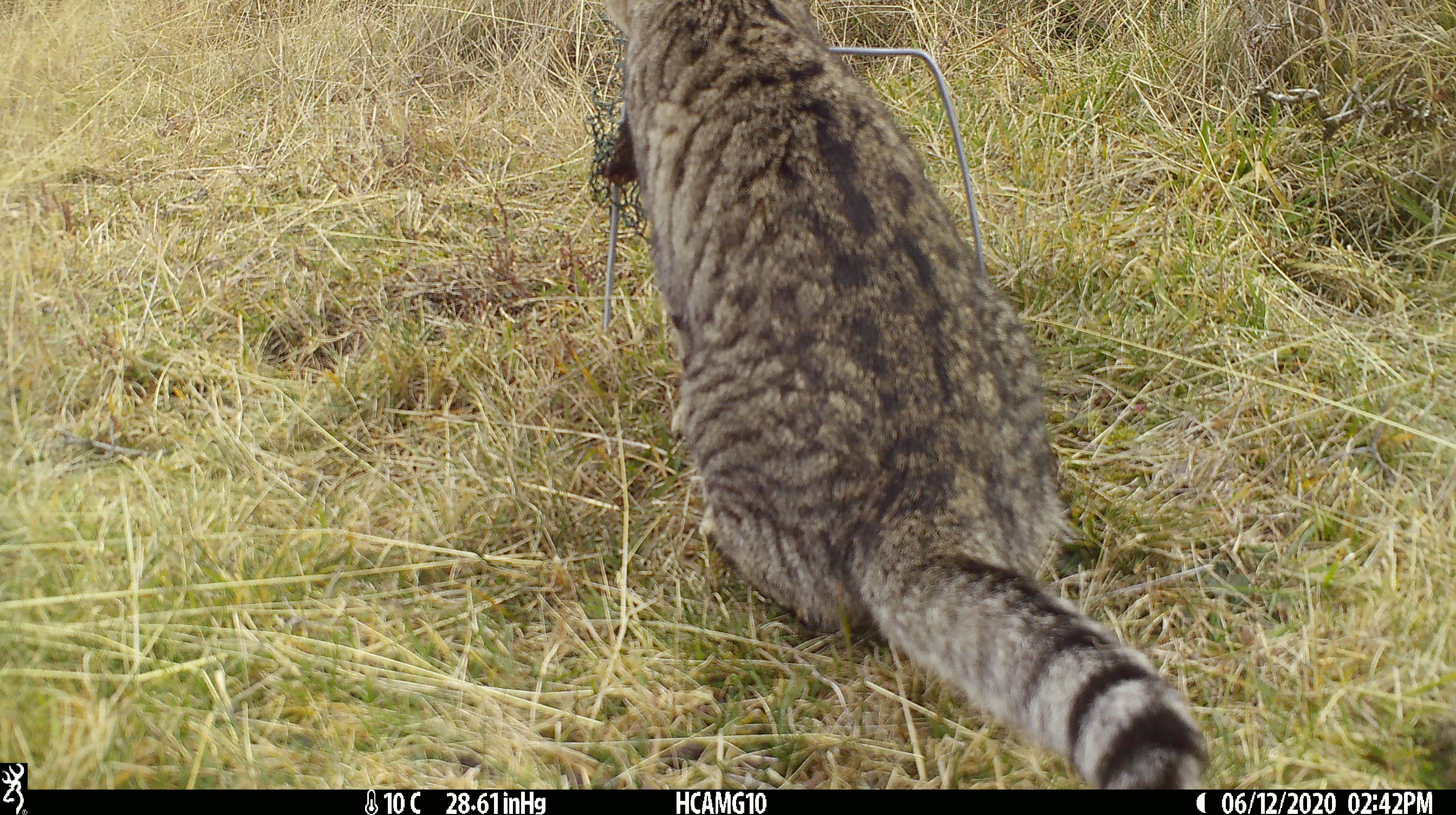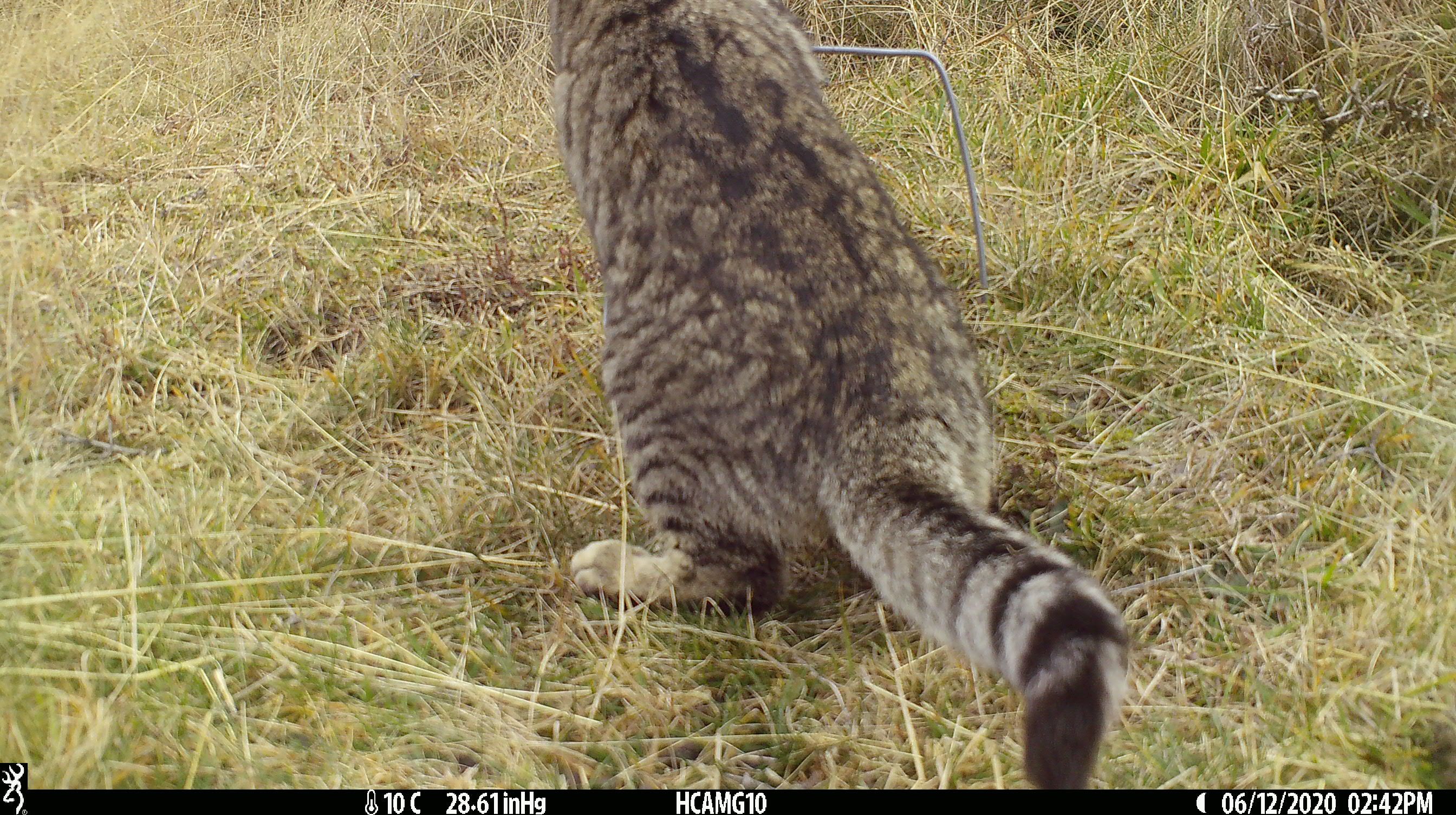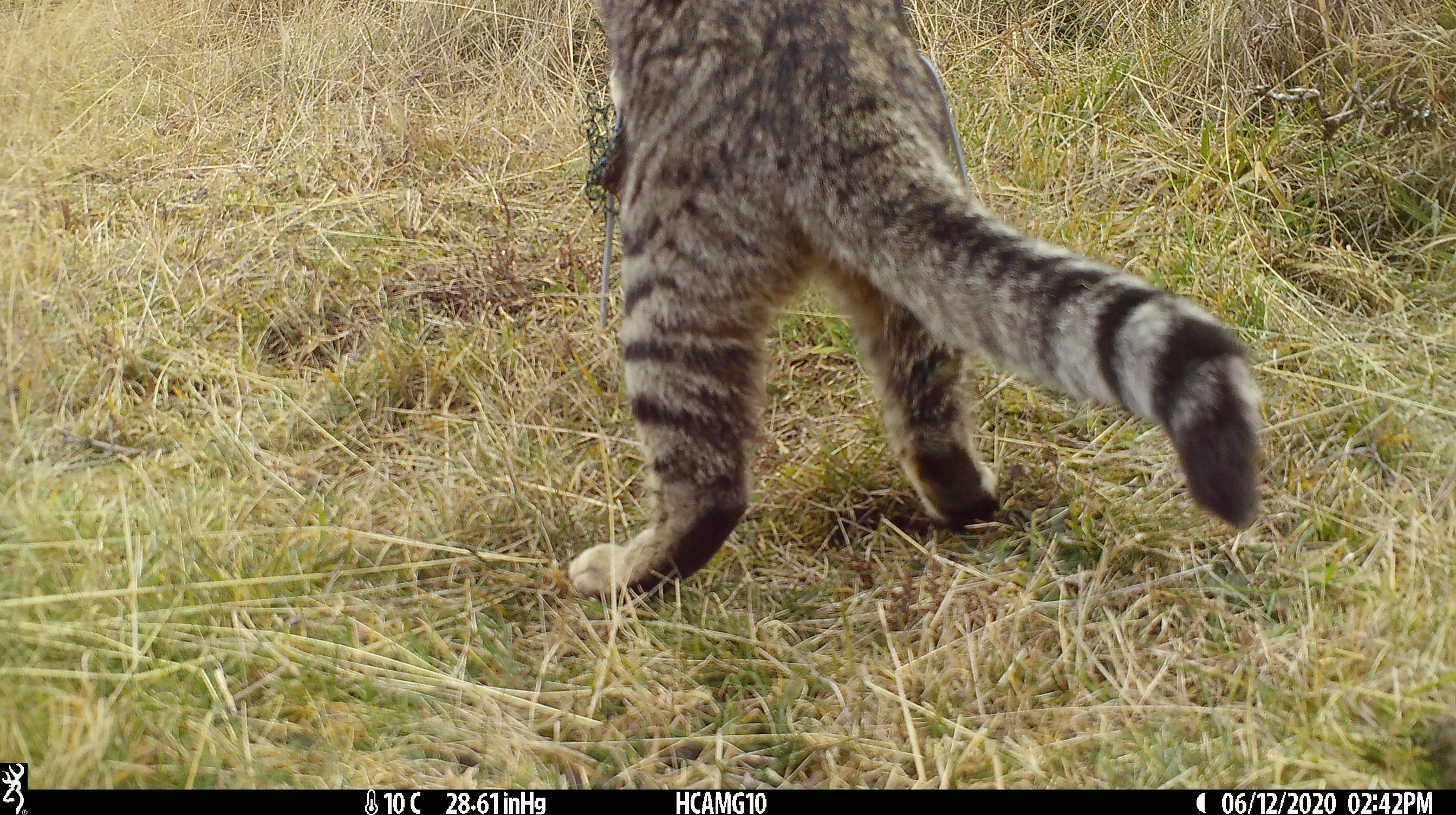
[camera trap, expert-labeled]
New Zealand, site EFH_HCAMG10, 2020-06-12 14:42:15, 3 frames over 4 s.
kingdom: Animalia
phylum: Chordata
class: Mammalia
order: Carnivora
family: Felidae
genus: Felis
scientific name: Felis catus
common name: domestic cat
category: cat